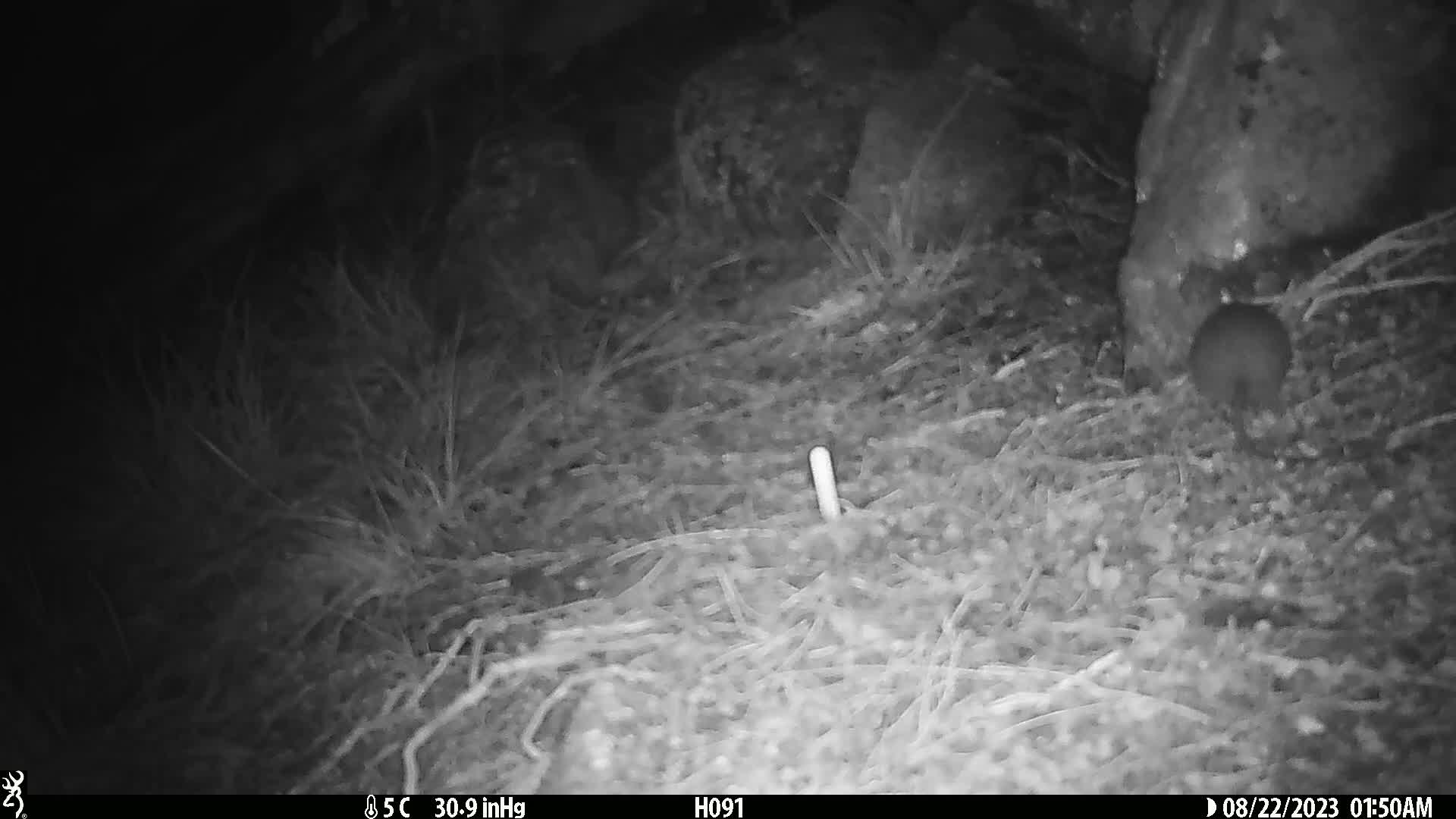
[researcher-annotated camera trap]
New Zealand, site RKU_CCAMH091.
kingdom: Animalia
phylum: Chordata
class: Mammalia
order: Rodentia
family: Muridae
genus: Rattus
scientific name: Rattus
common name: rat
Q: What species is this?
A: Rat (Rattus).